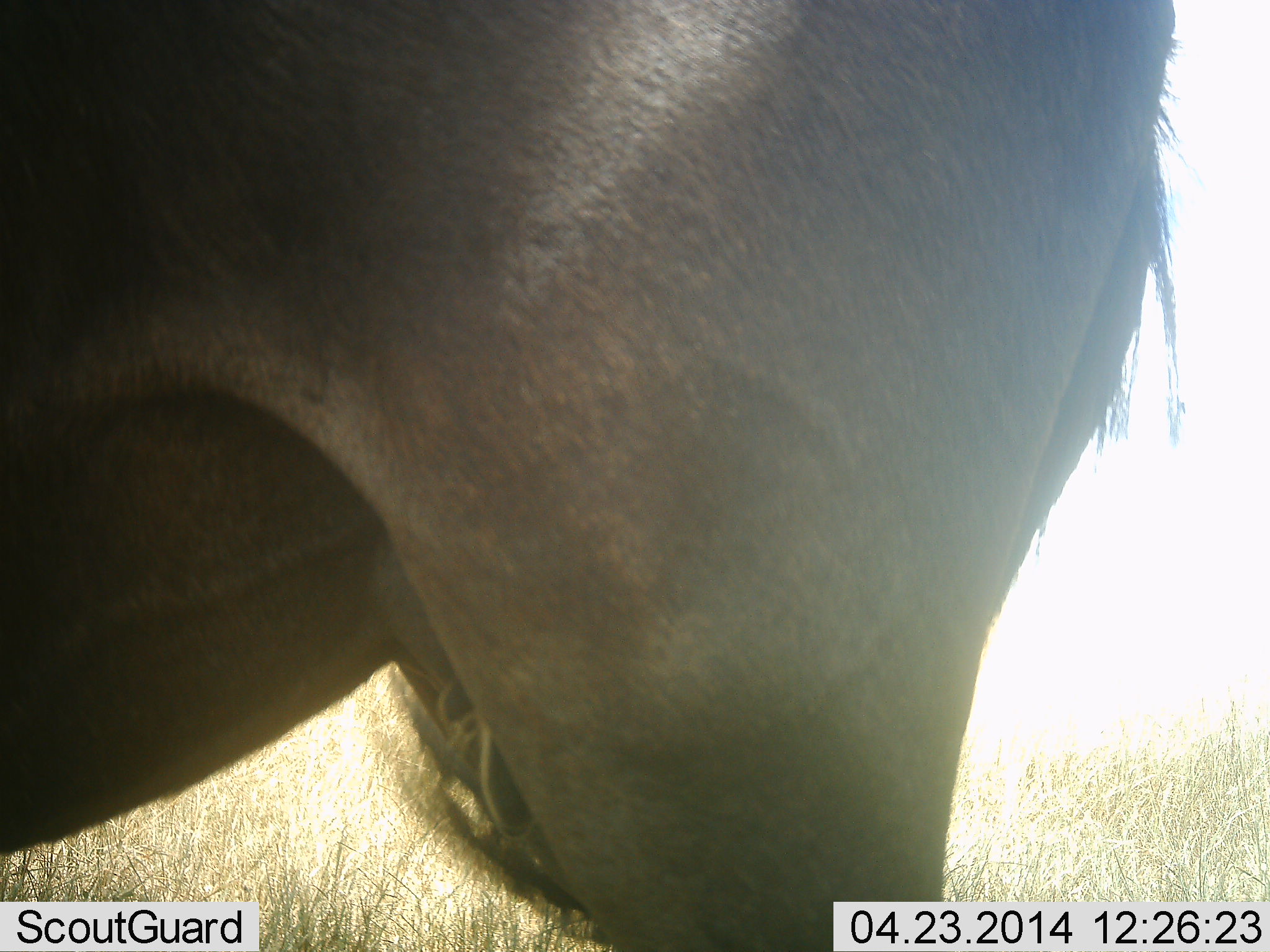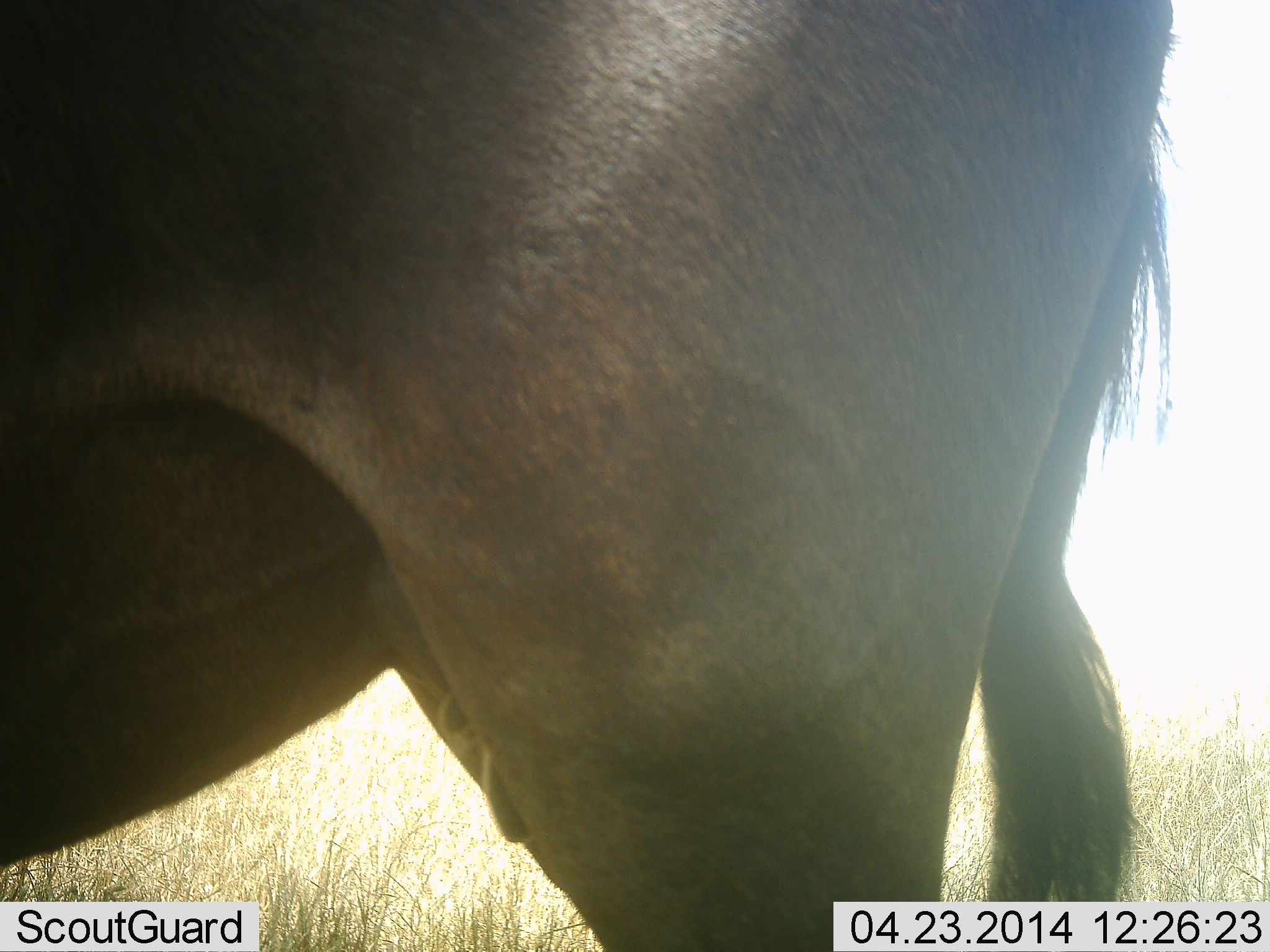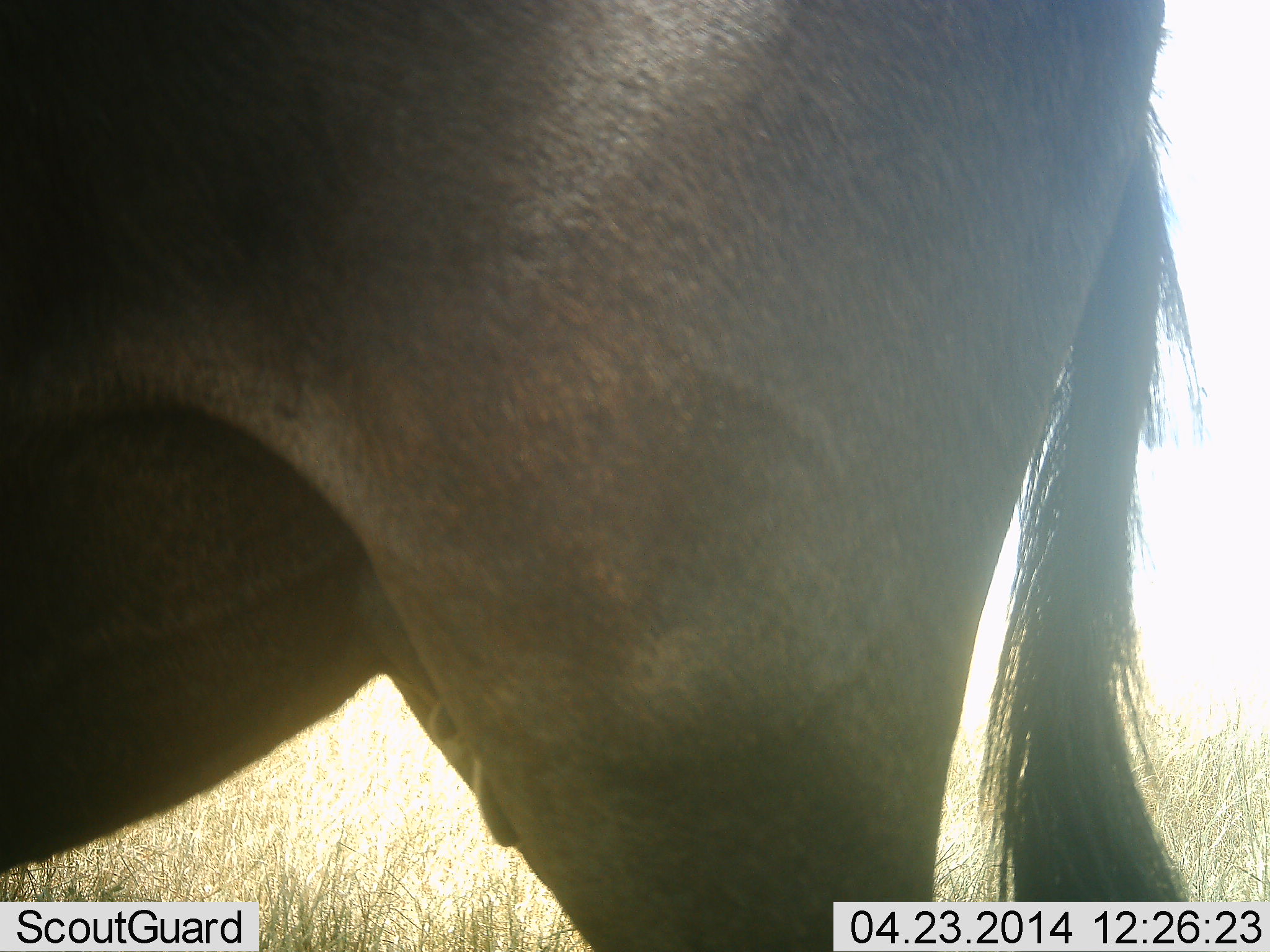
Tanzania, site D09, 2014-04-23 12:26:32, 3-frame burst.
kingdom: Animalia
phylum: Chordata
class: Mammalia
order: Artiodactyla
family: Bovidae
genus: Connochaetes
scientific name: Connochaetes taurinus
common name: blue wildebeest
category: wildebeest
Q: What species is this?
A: Wildebeest (blue wildebeest) (Connochaetes taurinus).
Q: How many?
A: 1.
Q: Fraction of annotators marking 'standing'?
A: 100%.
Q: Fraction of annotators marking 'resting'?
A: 0%.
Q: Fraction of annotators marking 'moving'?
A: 0%.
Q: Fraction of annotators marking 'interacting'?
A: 0%.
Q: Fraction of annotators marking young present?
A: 0%.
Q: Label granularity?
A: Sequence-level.